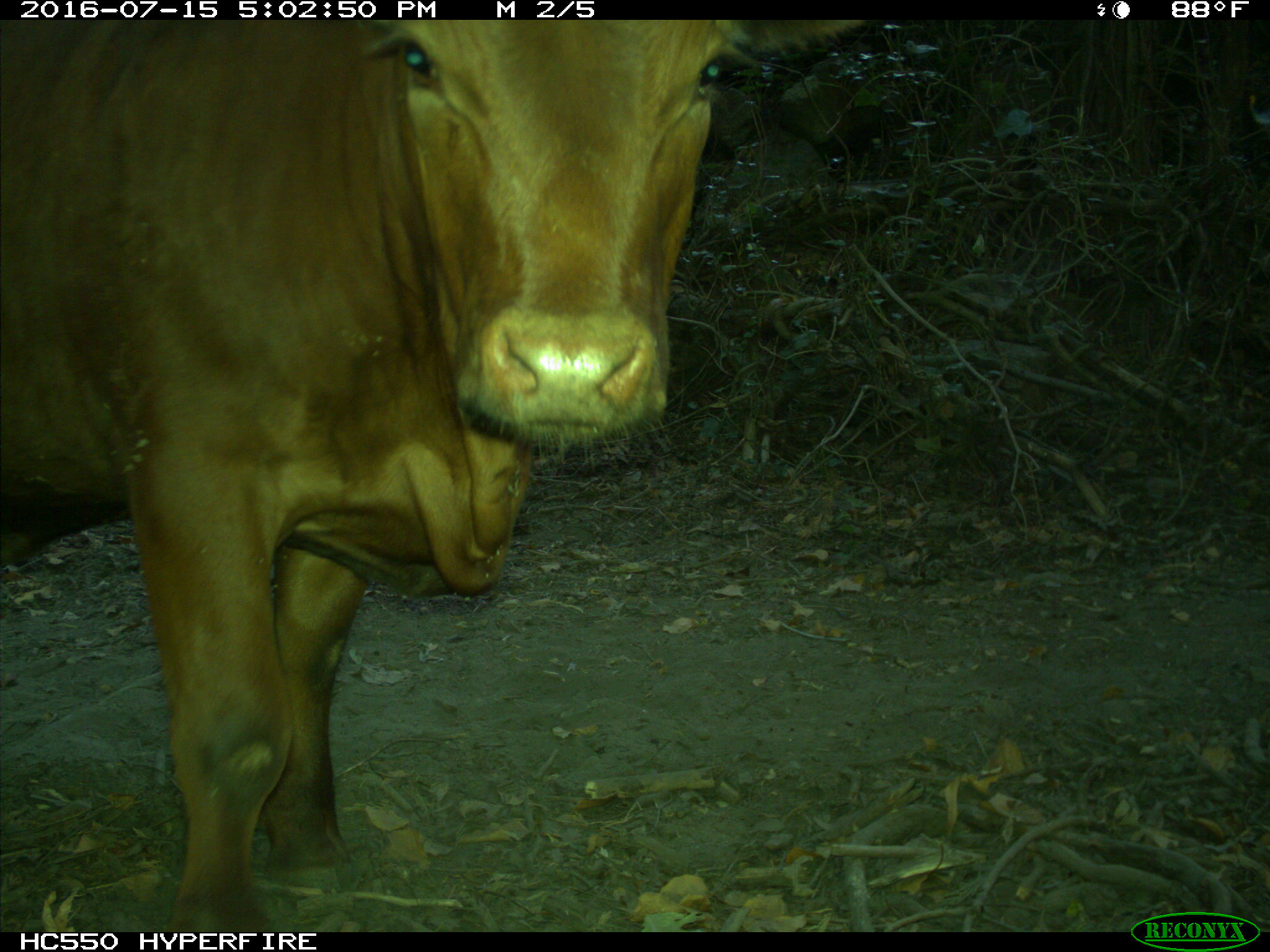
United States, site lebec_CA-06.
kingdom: Animalia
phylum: Chordata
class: Mammalia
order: Artiodactyla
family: Bovidae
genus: Bos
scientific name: Bos taurus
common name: domestic cow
Bos taurus (domestic cow).